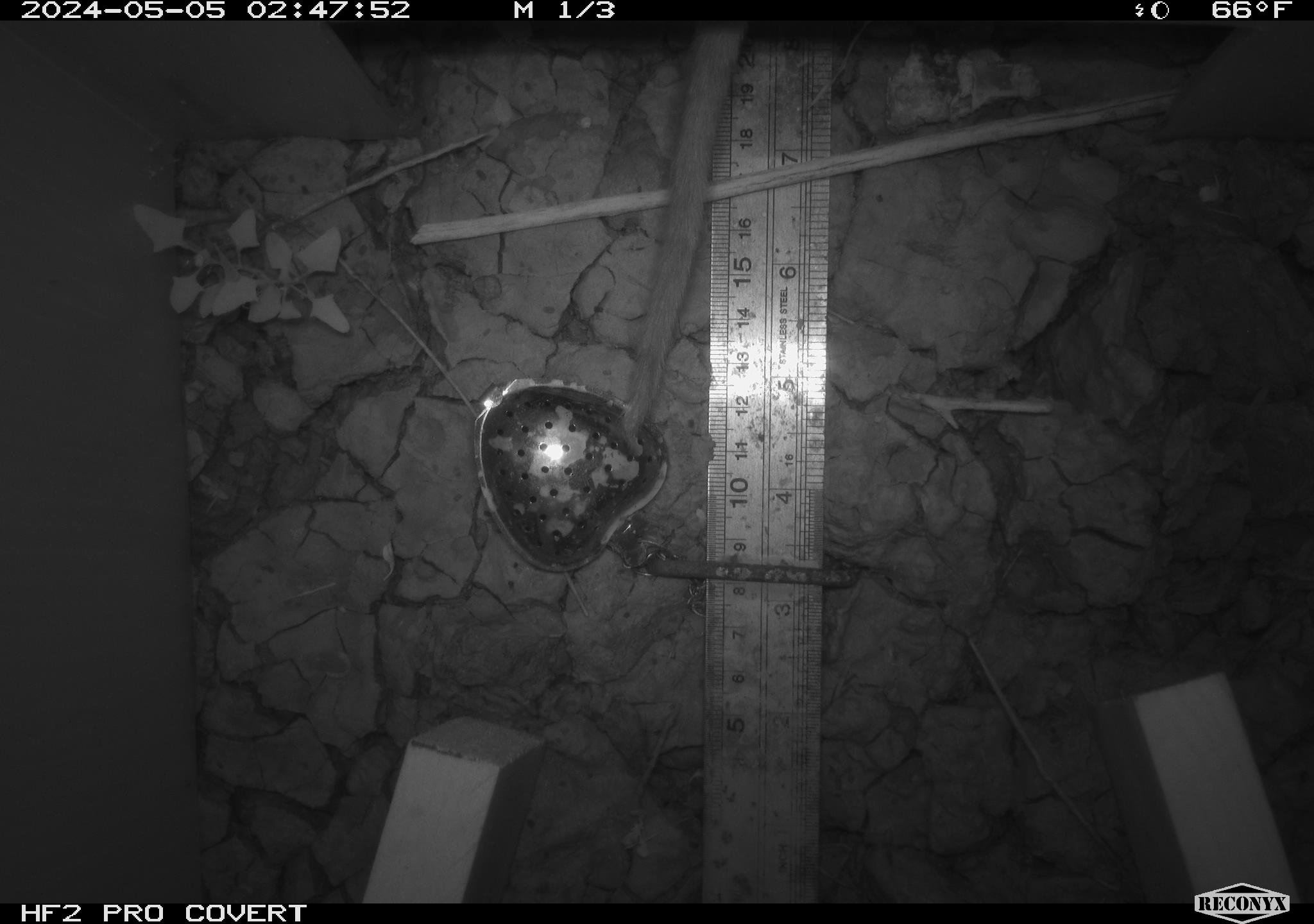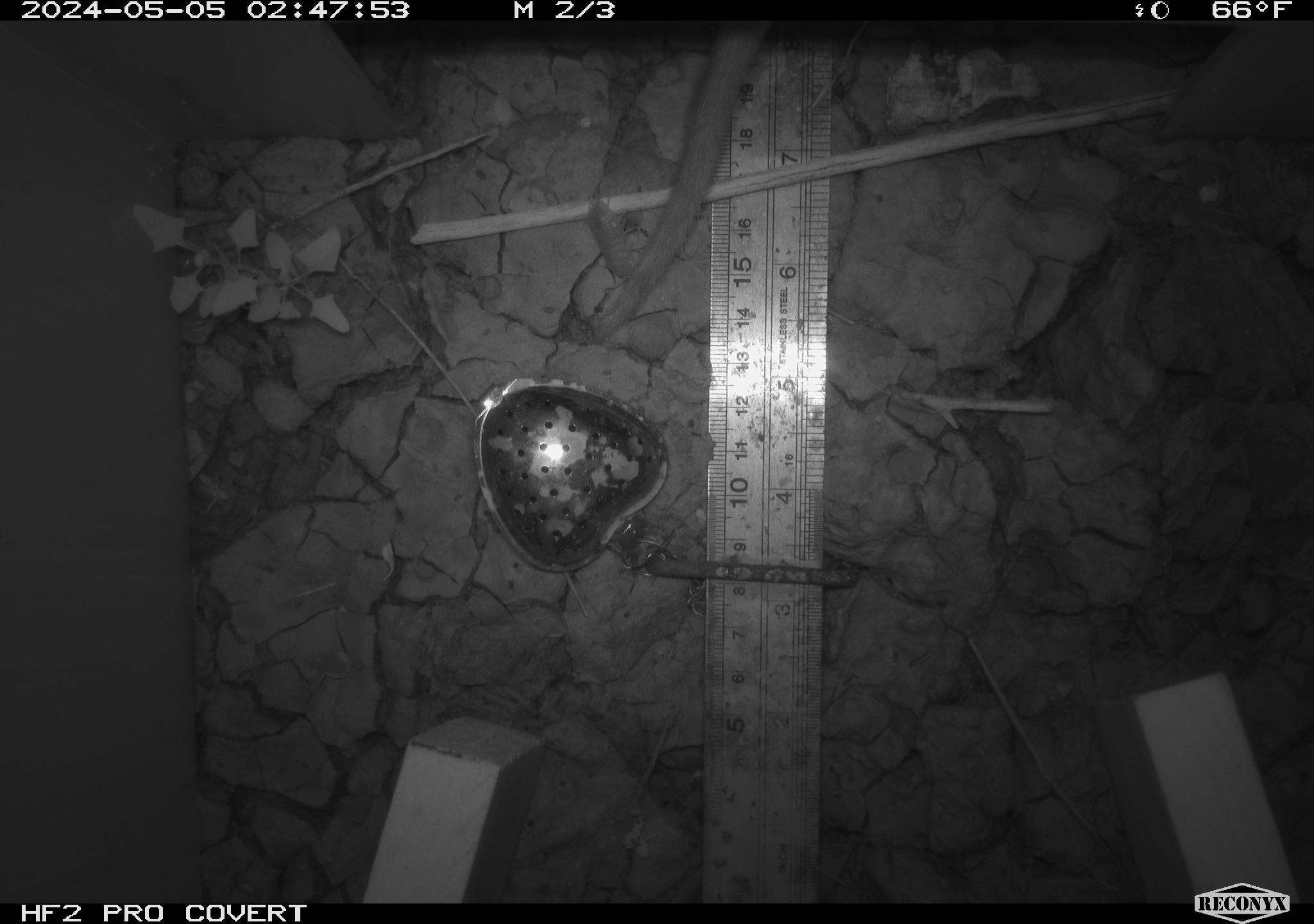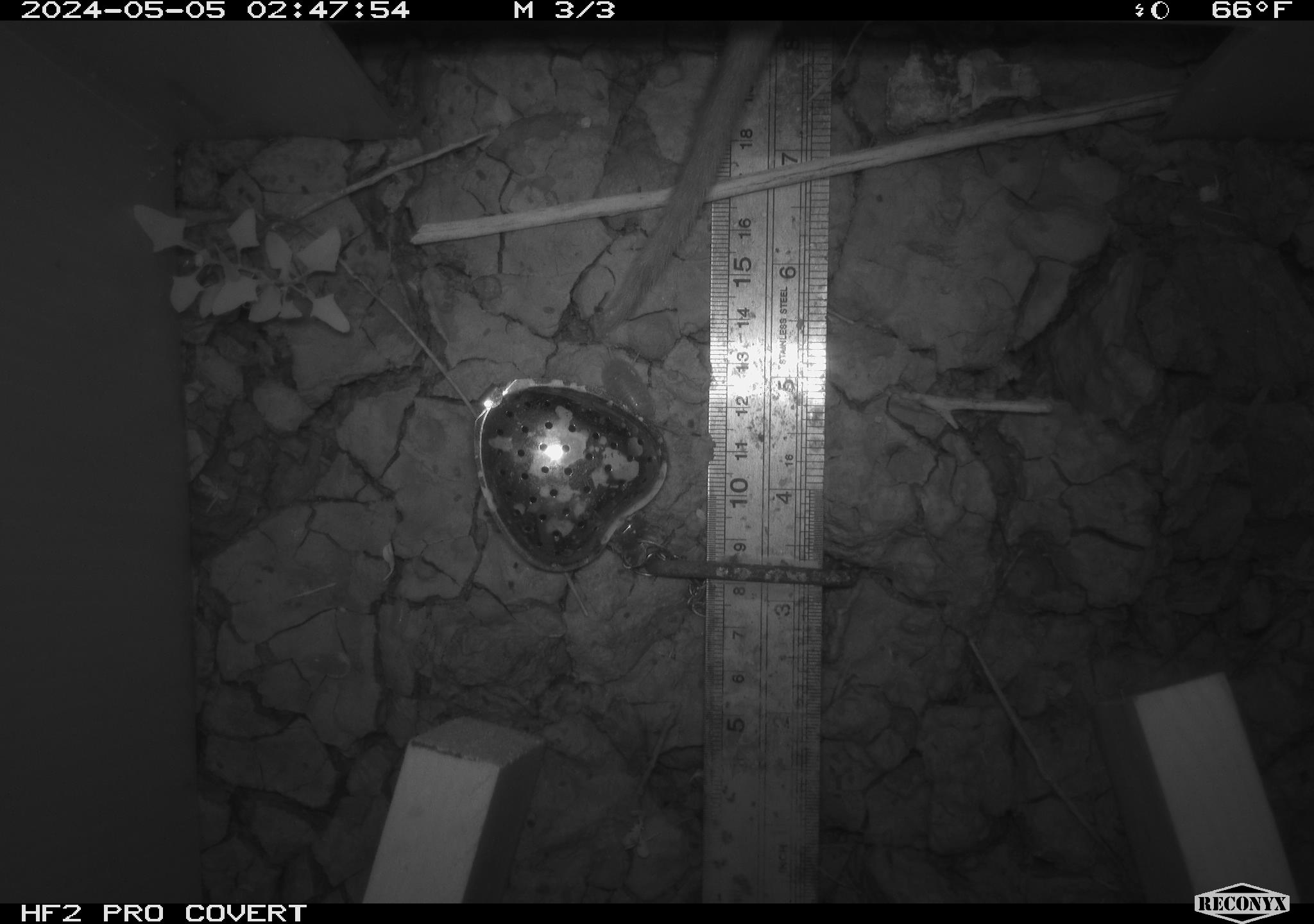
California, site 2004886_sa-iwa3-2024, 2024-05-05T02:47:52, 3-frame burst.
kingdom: Animalia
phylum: Chordata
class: Mammalia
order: Rodentia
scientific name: Rodentia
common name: woodrat or rat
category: woodrat or rat species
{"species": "woodrat or rat species (woodrat or rat) (Rodentia)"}